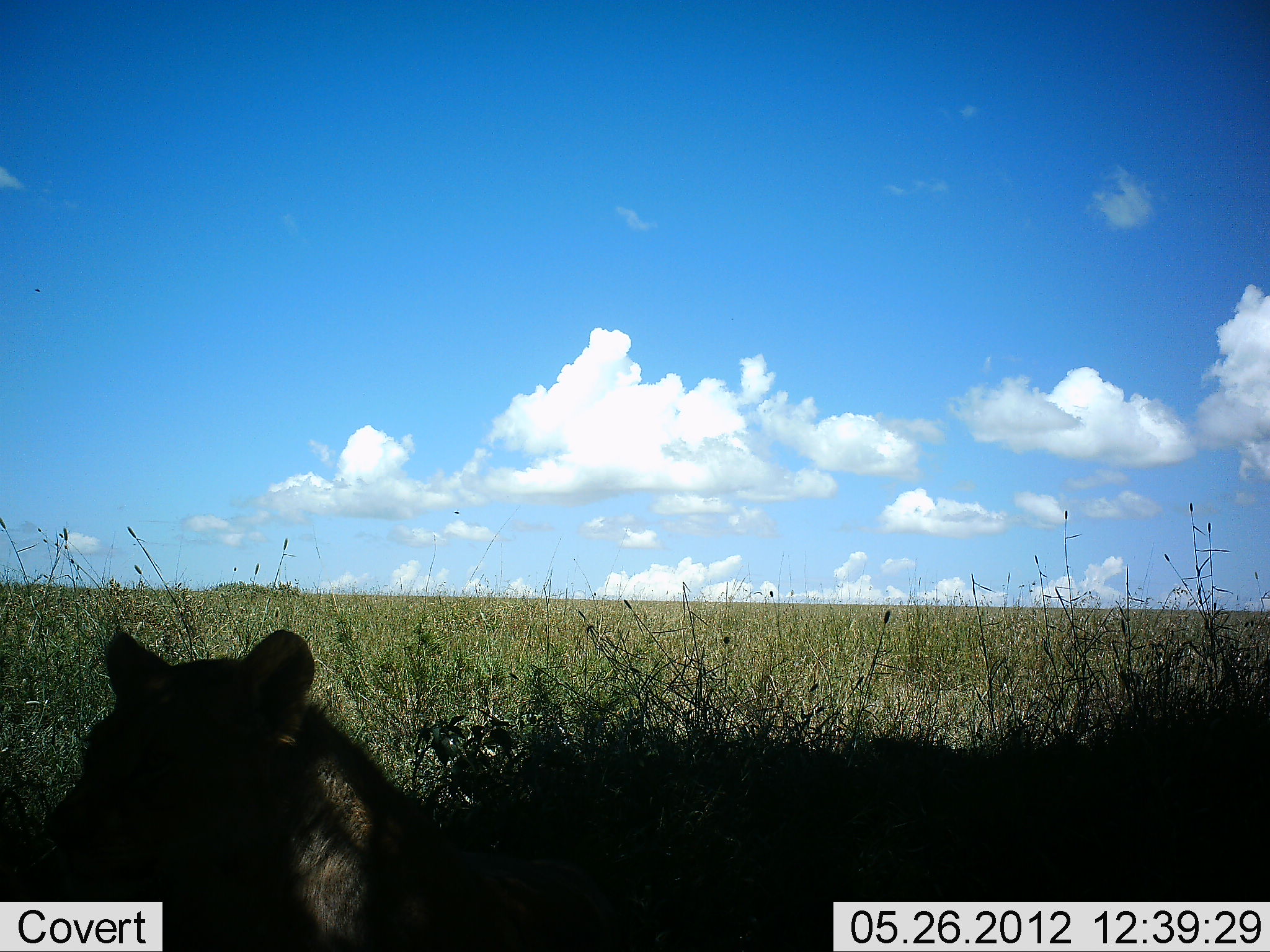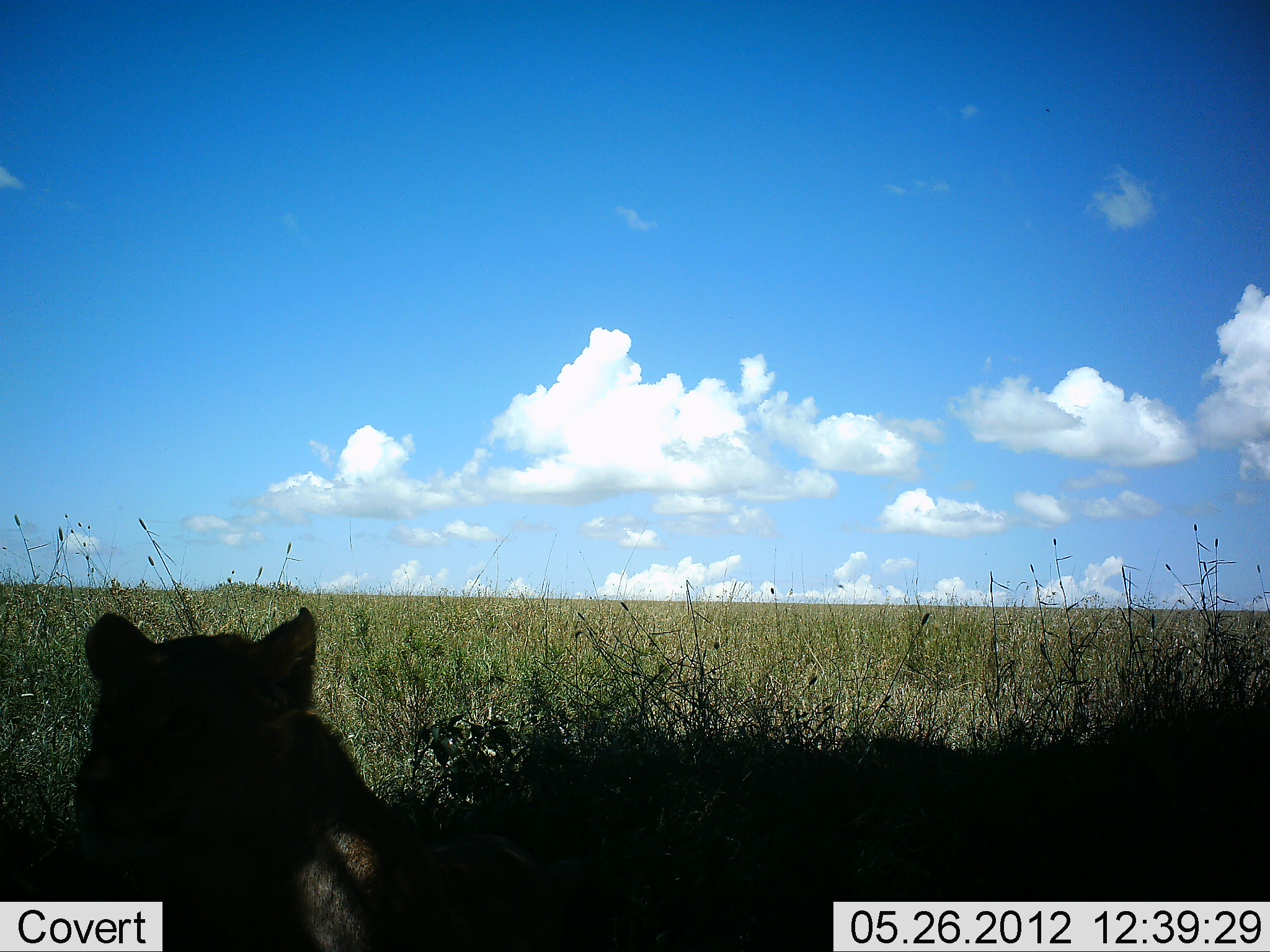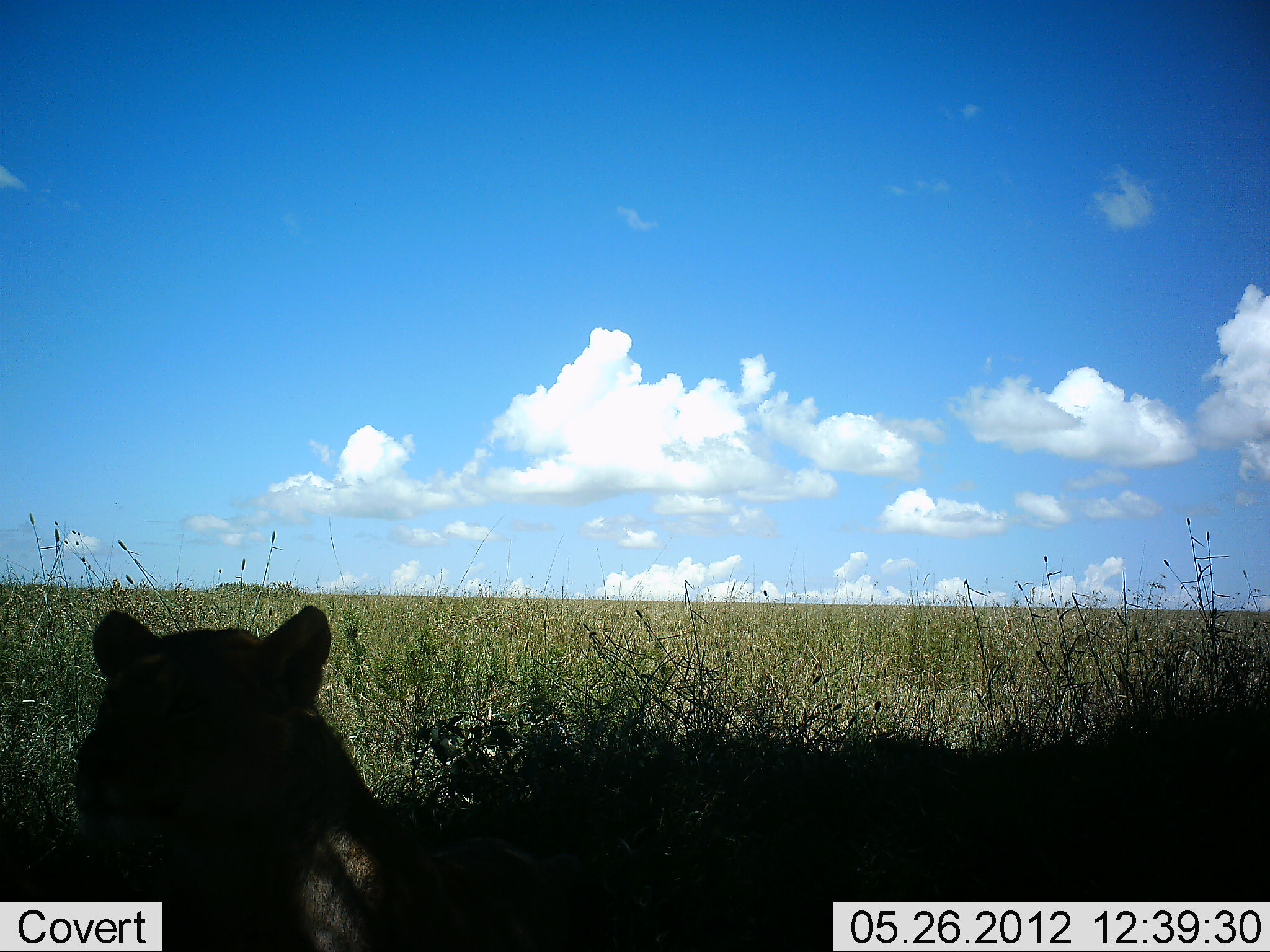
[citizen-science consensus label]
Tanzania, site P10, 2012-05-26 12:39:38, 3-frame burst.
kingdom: Animalia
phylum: Chordata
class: Mammalia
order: Carnivora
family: Felidae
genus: Panthera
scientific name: Panthera leo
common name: lion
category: lionfemale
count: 1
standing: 0%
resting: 100%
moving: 0%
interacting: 0%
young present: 0%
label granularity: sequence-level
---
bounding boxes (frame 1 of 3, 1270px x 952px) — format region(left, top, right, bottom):
animal: region(44, 627, 651, 952)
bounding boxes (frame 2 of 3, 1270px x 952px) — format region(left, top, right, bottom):
animal: region(62, 601, 628, 952)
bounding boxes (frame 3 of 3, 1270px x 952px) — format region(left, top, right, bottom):
animal: region(62, 601, 628, 952)